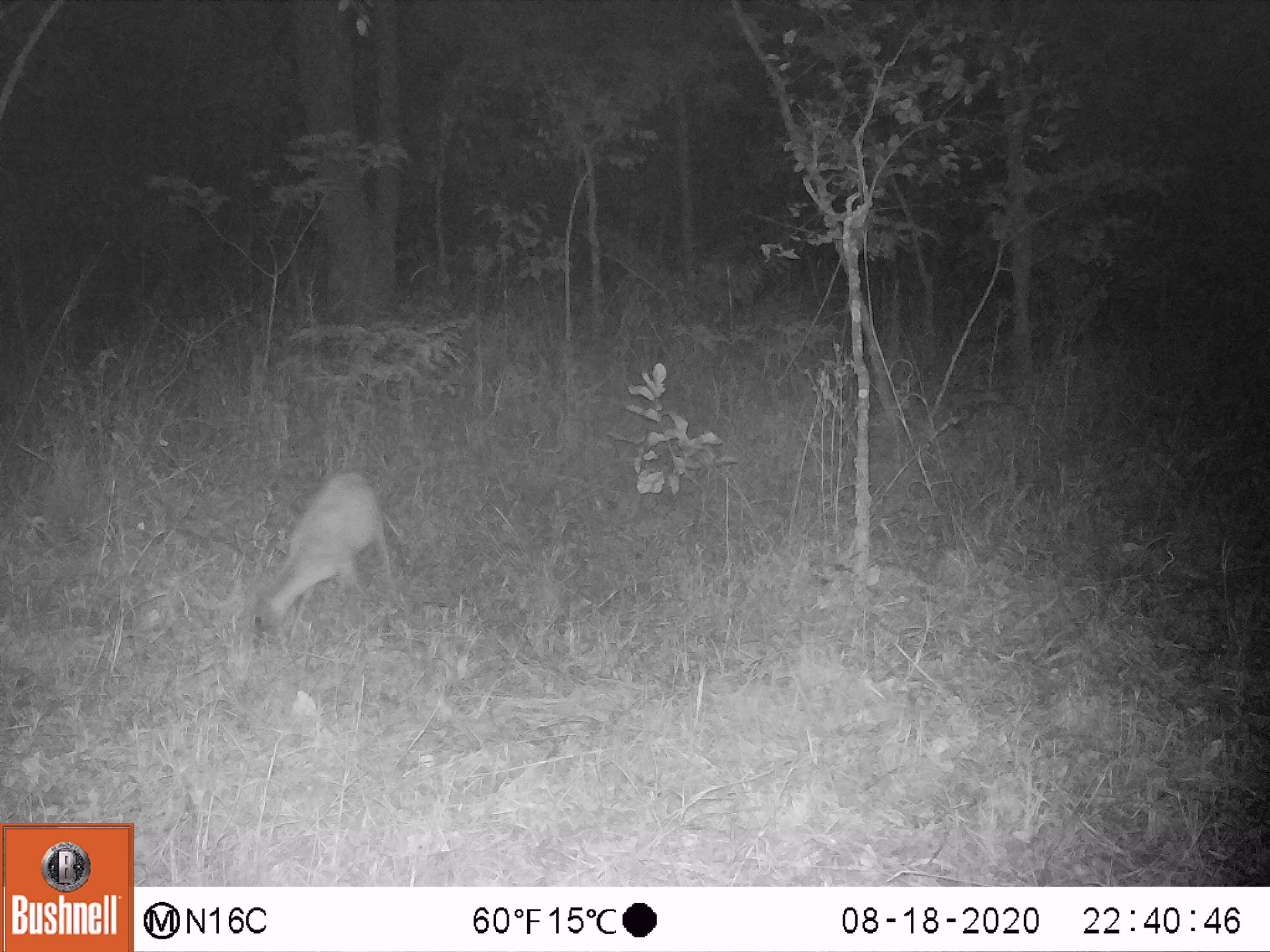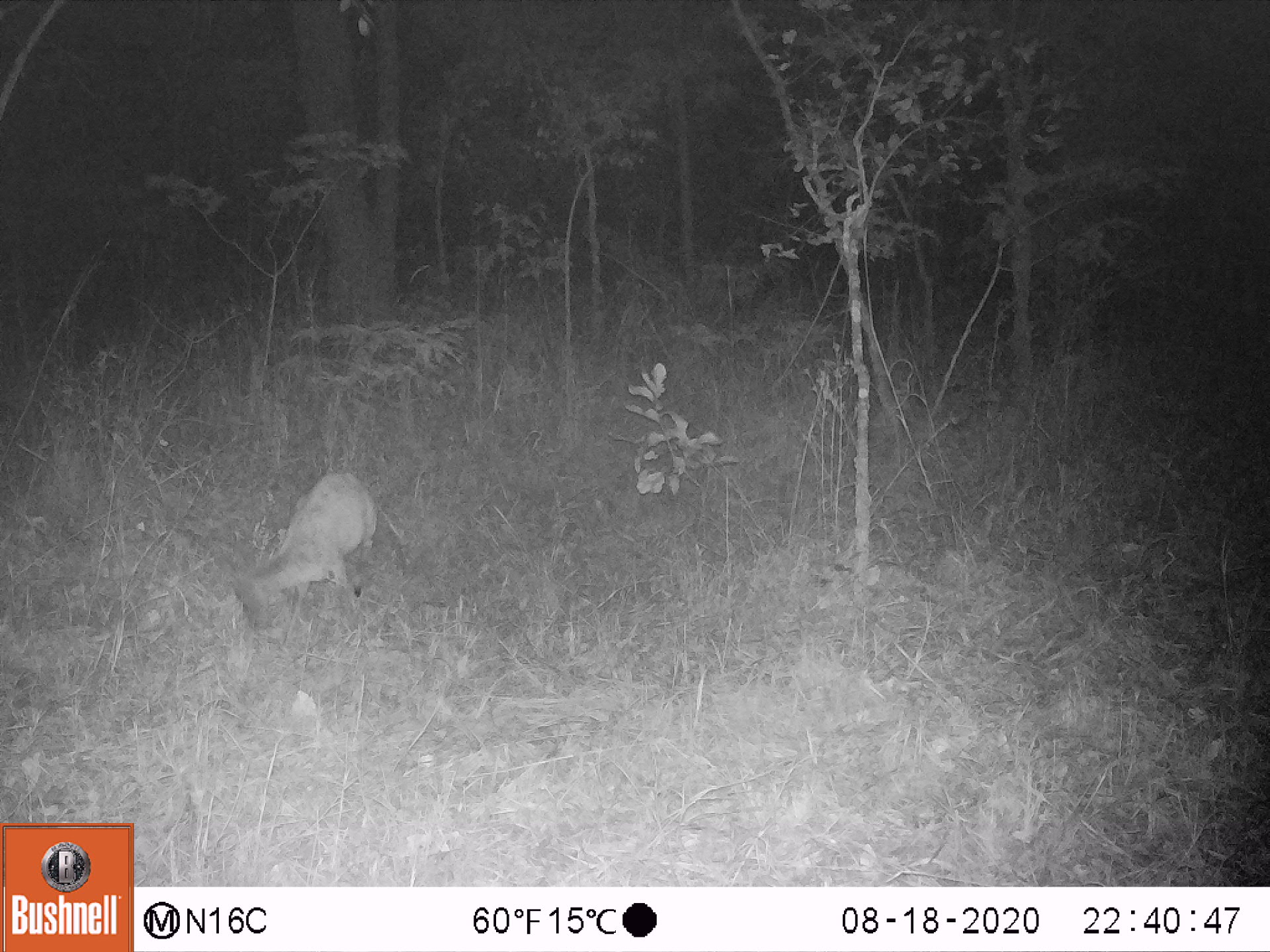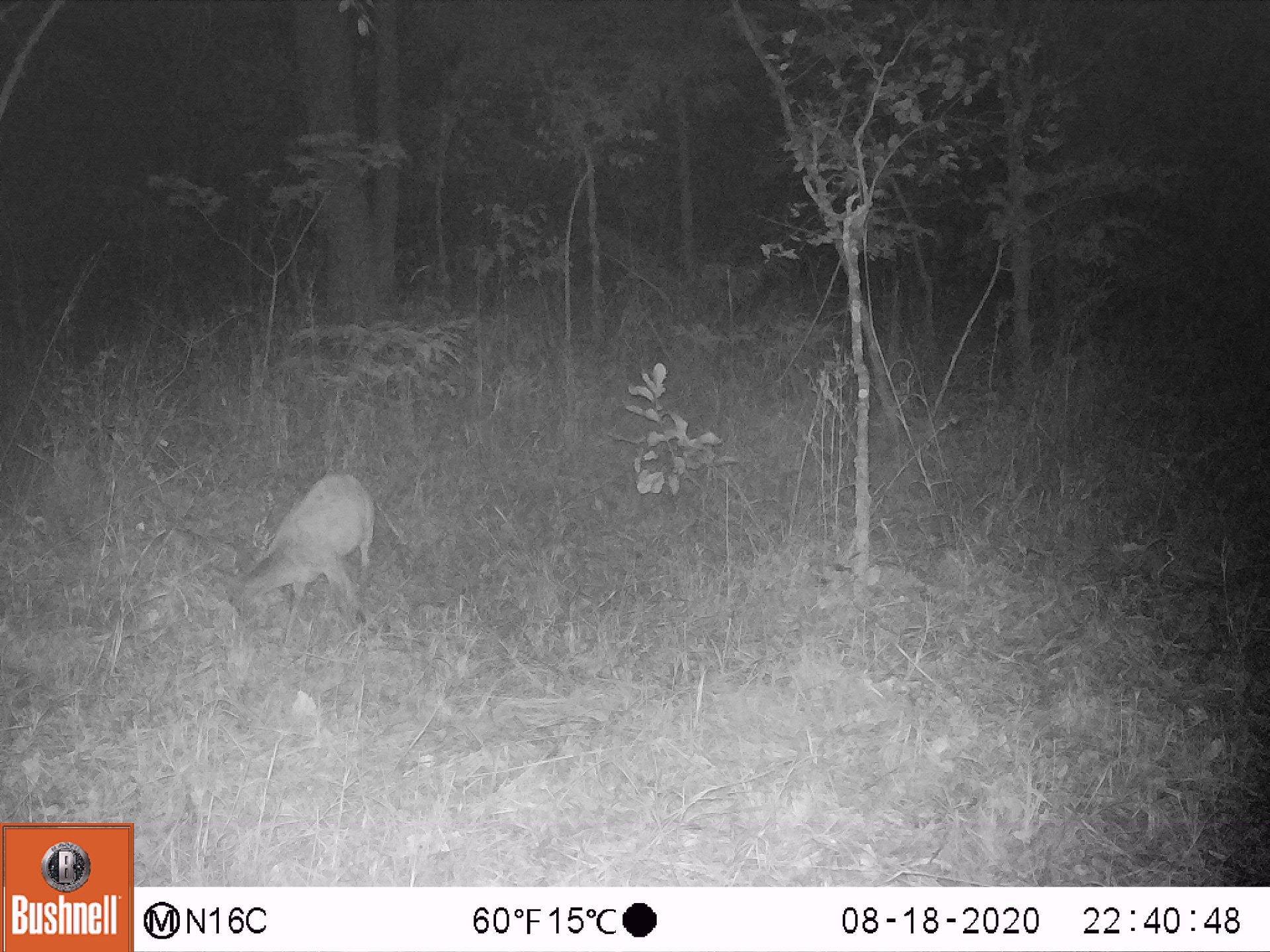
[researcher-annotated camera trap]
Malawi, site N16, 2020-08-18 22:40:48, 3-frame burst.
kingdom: Animalia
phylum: Chordata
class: Mammalia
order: Artiodactyla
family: Bovidae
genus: Sylvicapra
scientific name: Sylvicapra grimmia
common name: common duiker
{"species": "common duiker (Sylvicapra grimmia)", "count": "1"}